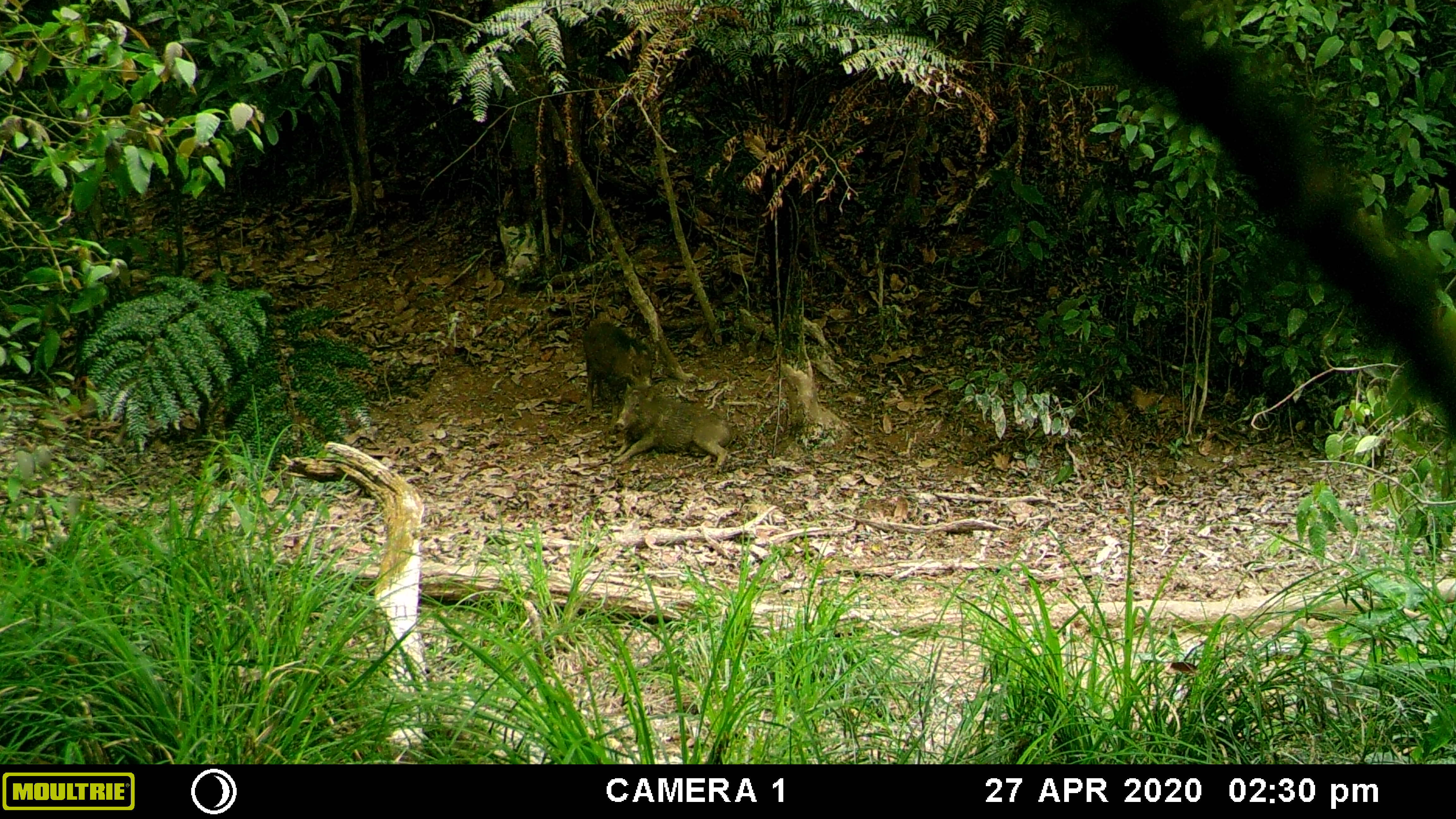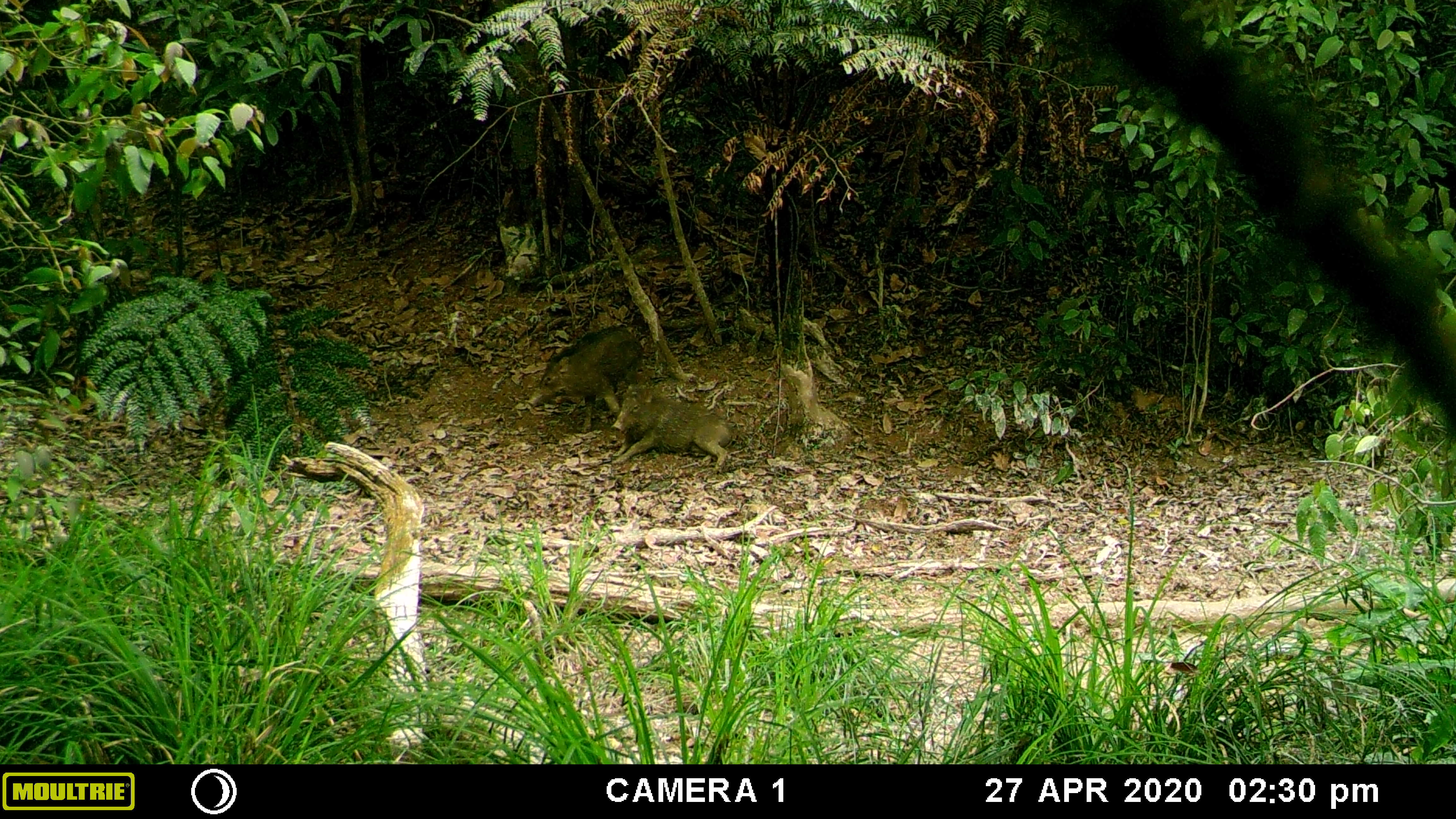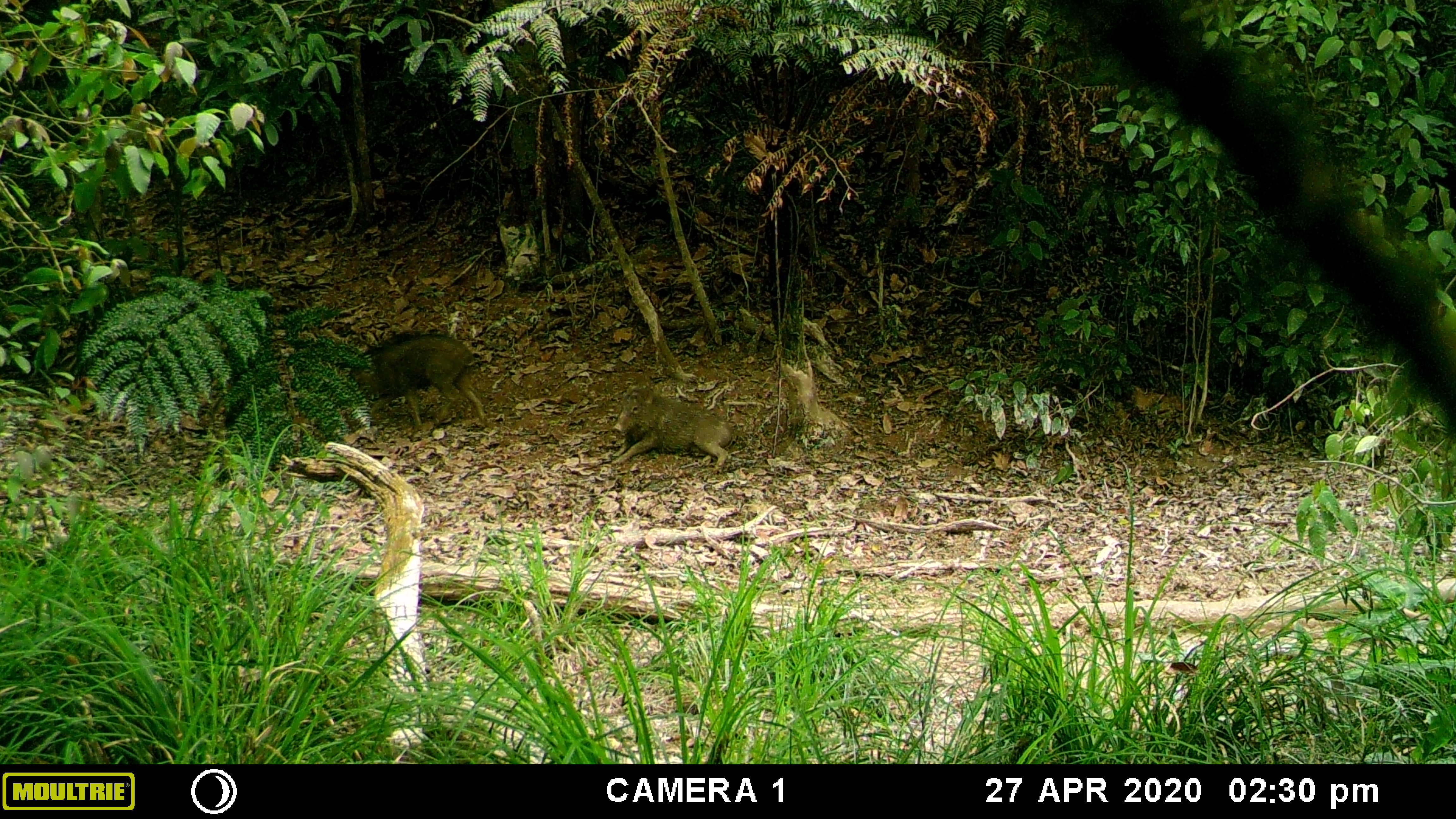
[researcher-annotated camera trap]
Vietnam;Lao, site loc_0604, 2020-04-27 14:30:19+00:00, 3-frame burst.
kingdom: Animalia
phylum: Chordata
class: Mammalia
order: Artiodactyla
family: Suidae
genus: Sus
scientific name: Sus scrofa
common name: eurasian wild pig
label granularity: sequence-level